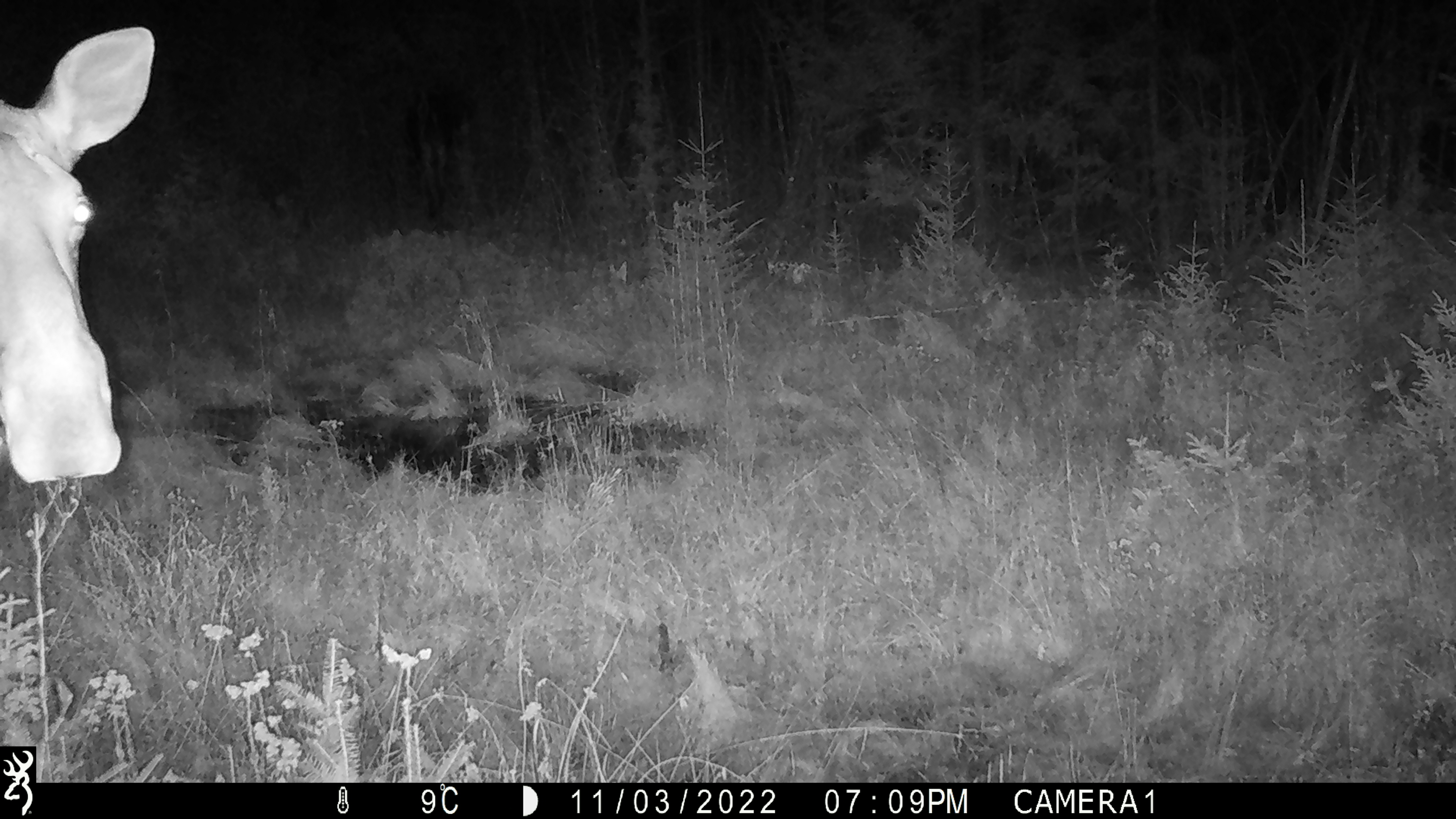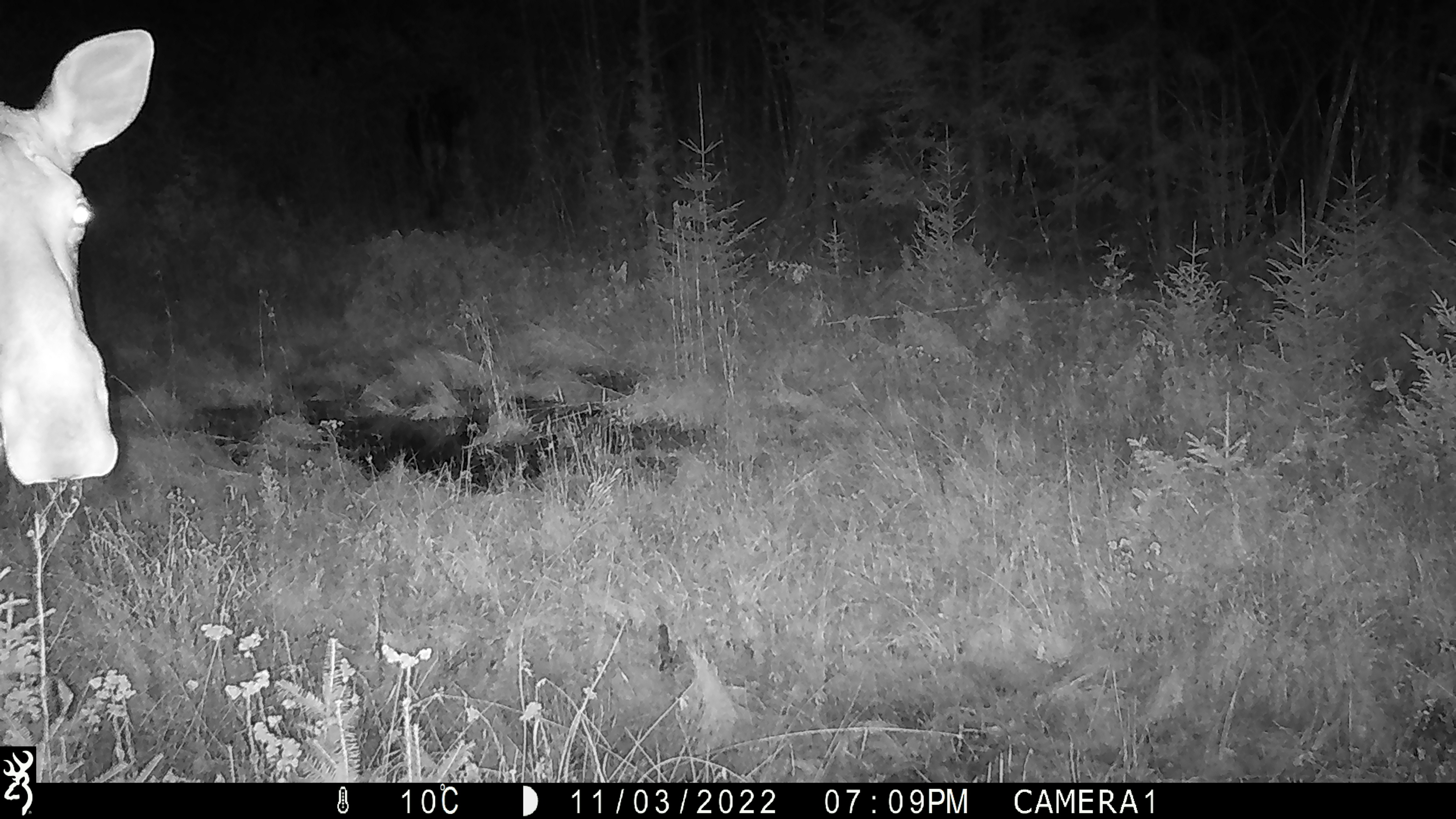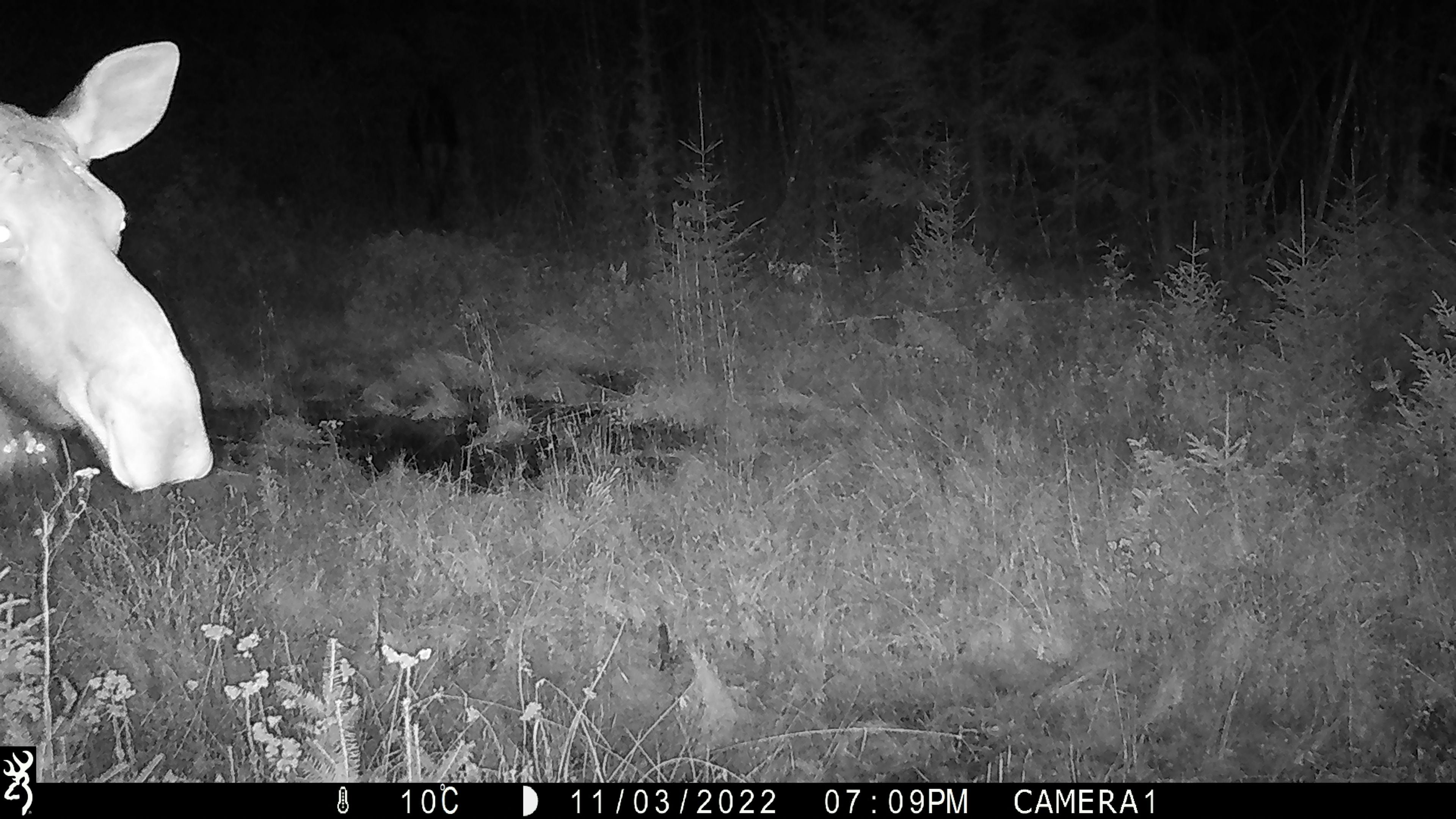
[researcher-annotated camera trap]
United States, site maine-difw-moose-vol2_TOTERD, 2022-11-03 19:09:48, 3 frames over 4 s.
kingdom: Animalia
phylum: Chordata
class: Mammalia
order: Artiodactyla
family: Cervidae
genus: Alces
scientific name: Alces alces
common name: moose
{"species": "moose (Alces alces)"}